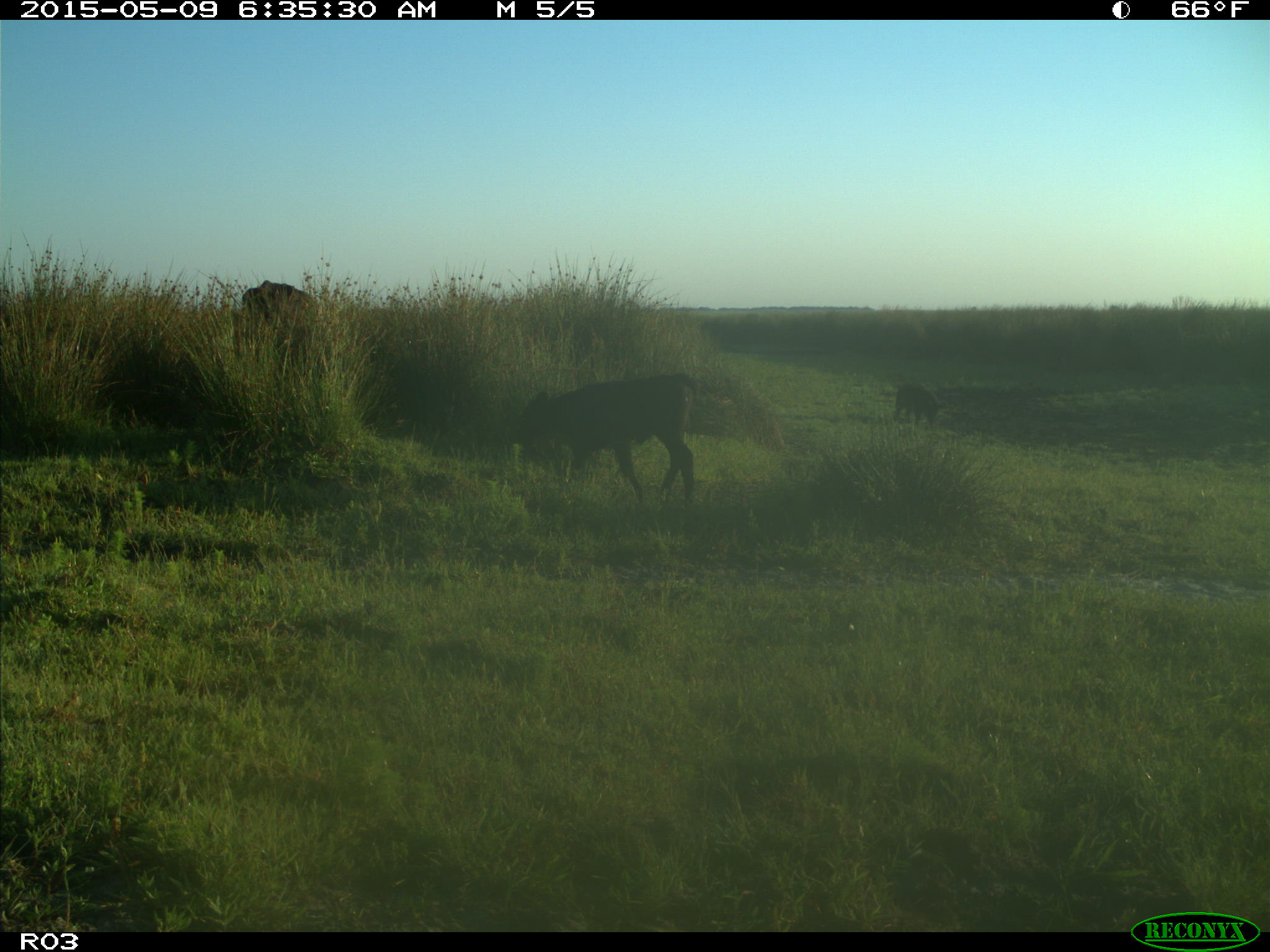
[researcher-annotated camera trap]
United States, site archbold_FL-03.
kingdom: Animalia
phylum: Chordata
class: Mammalia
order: Artiodactyla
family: Bovidae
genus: Bos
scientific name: Bos taurus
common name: domestic cow